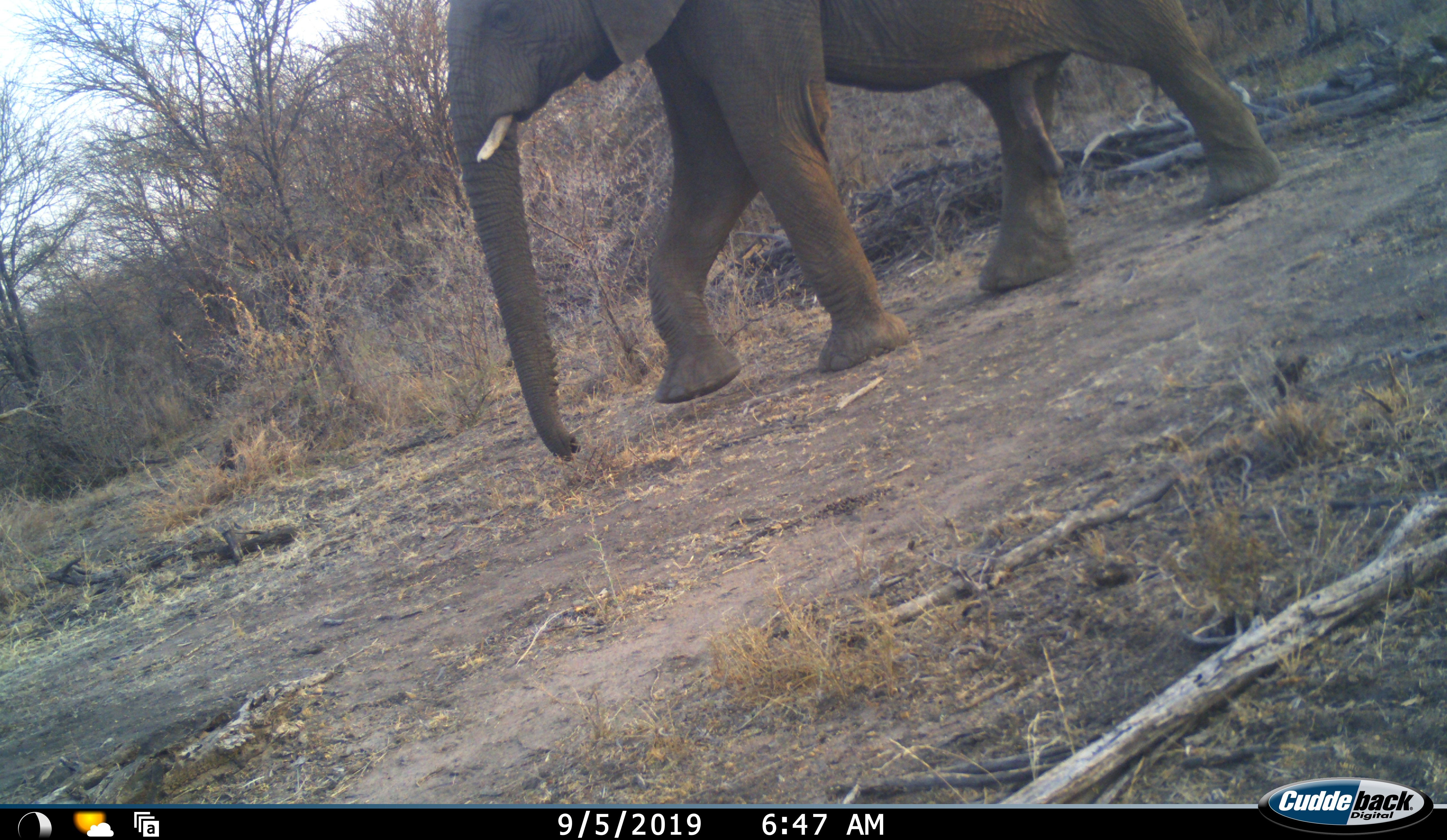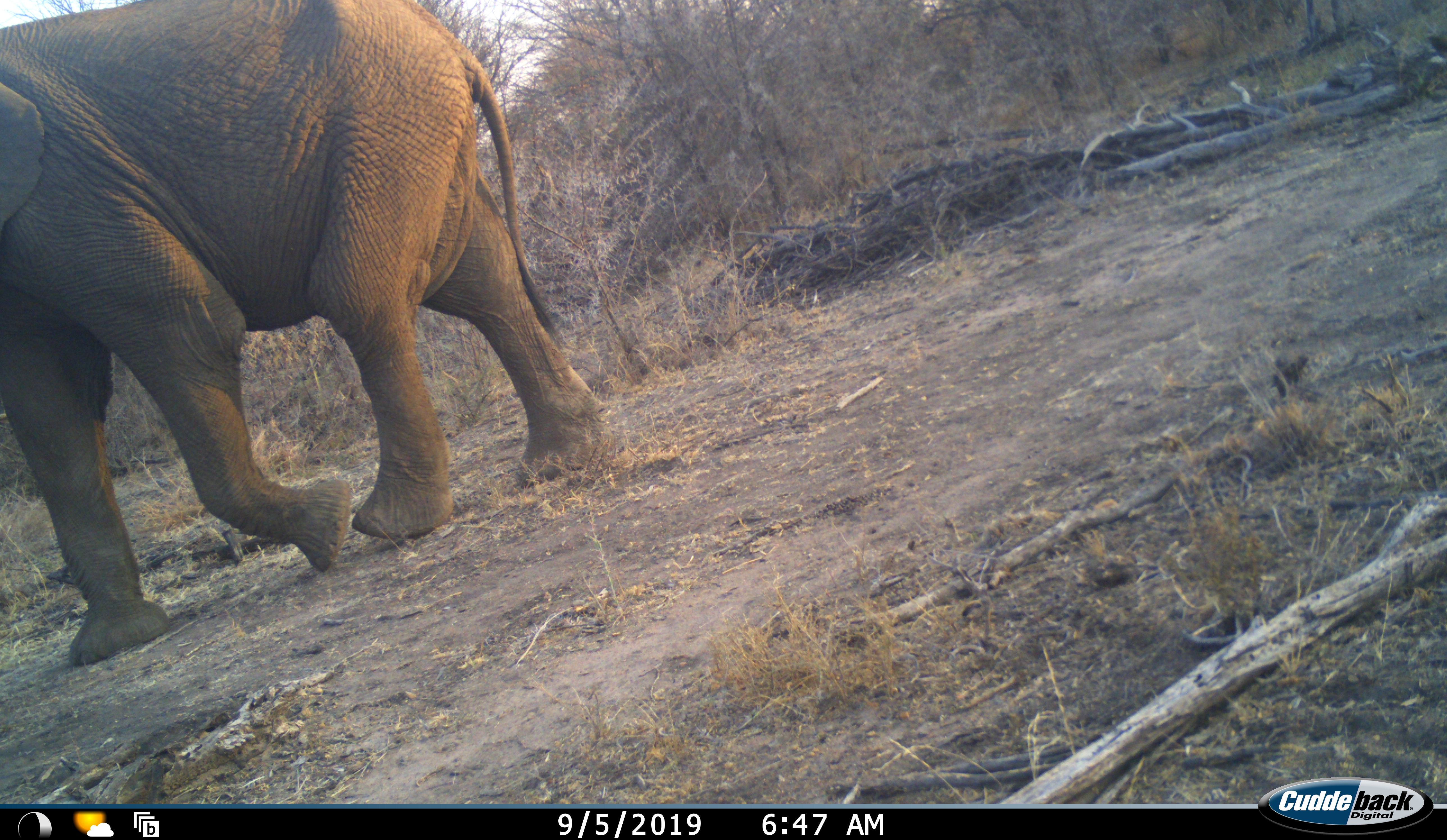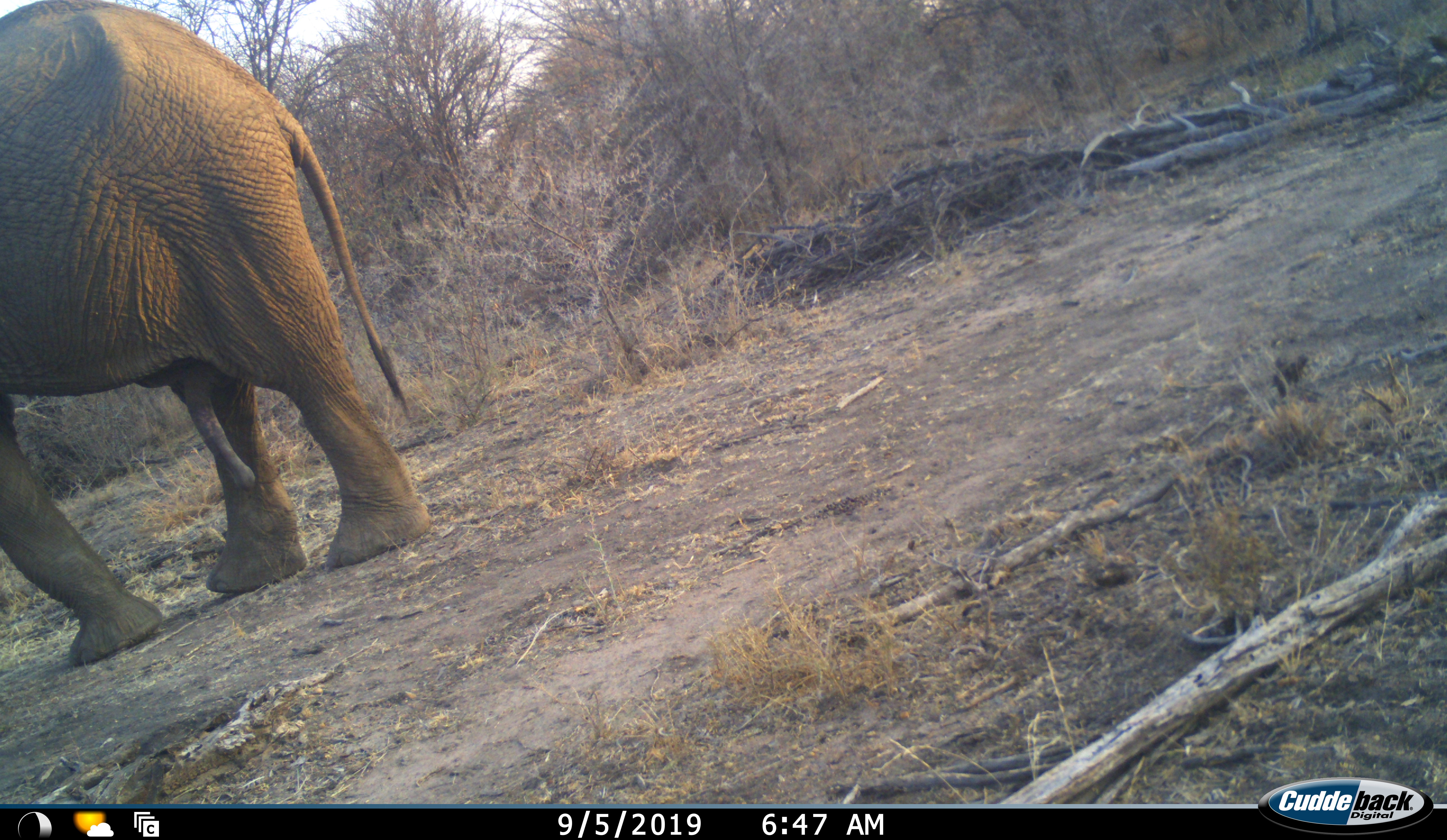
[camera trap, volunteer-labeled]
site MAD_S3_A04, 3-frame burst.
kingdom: Animalia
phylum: Chordata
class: Mammalia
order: Proboscidea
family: Elephantidae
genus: Loxodonta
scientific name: Loxodonta africana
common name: african bush elephant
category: elephant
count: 1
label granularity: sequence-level